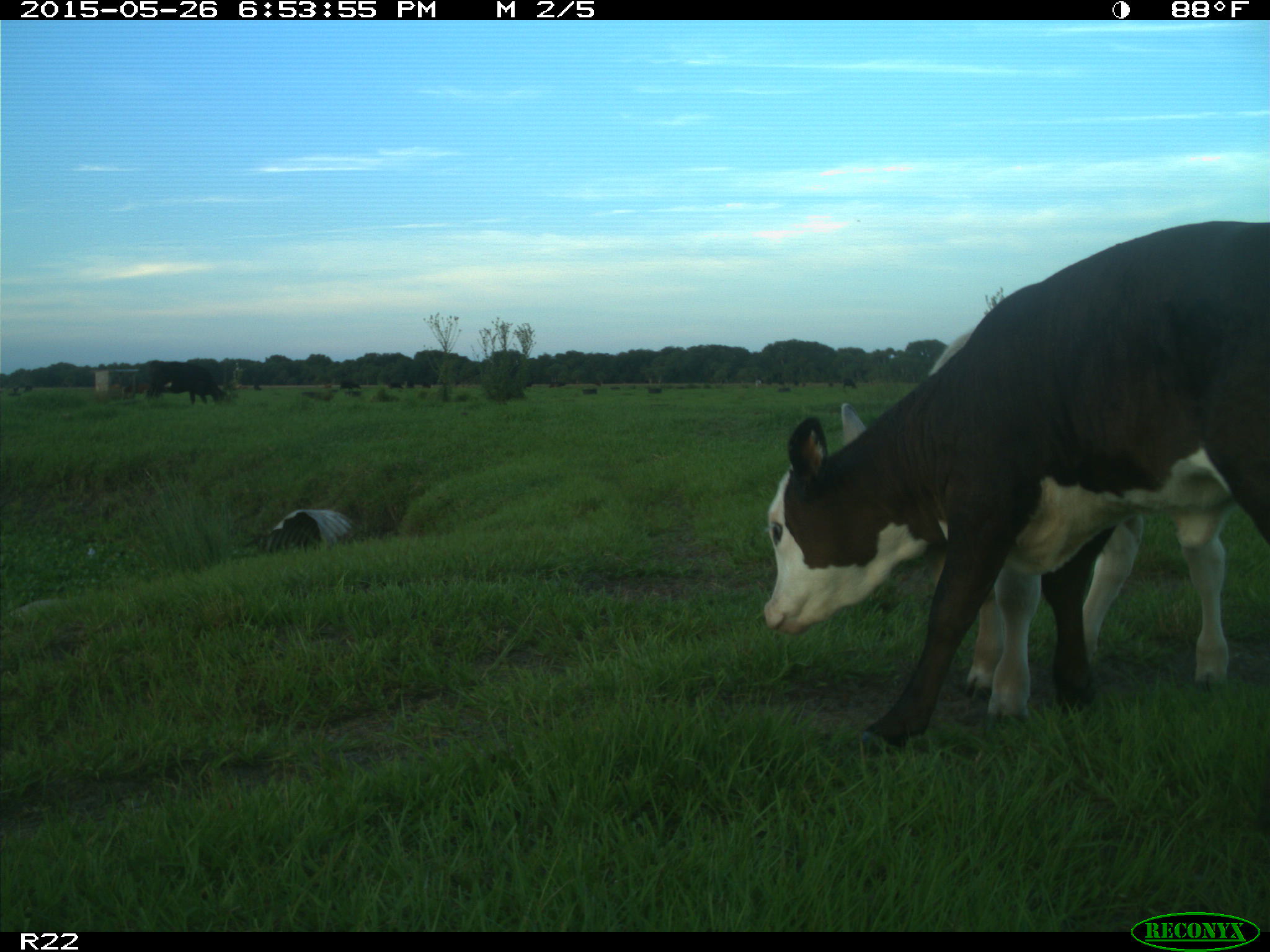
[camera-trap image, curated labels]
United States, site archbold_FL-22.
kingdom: Animalia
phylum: Chordata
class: Mammalia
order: Artiodactyla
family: Bovidae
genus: Bos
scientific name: Bos taurus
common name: domestic cow